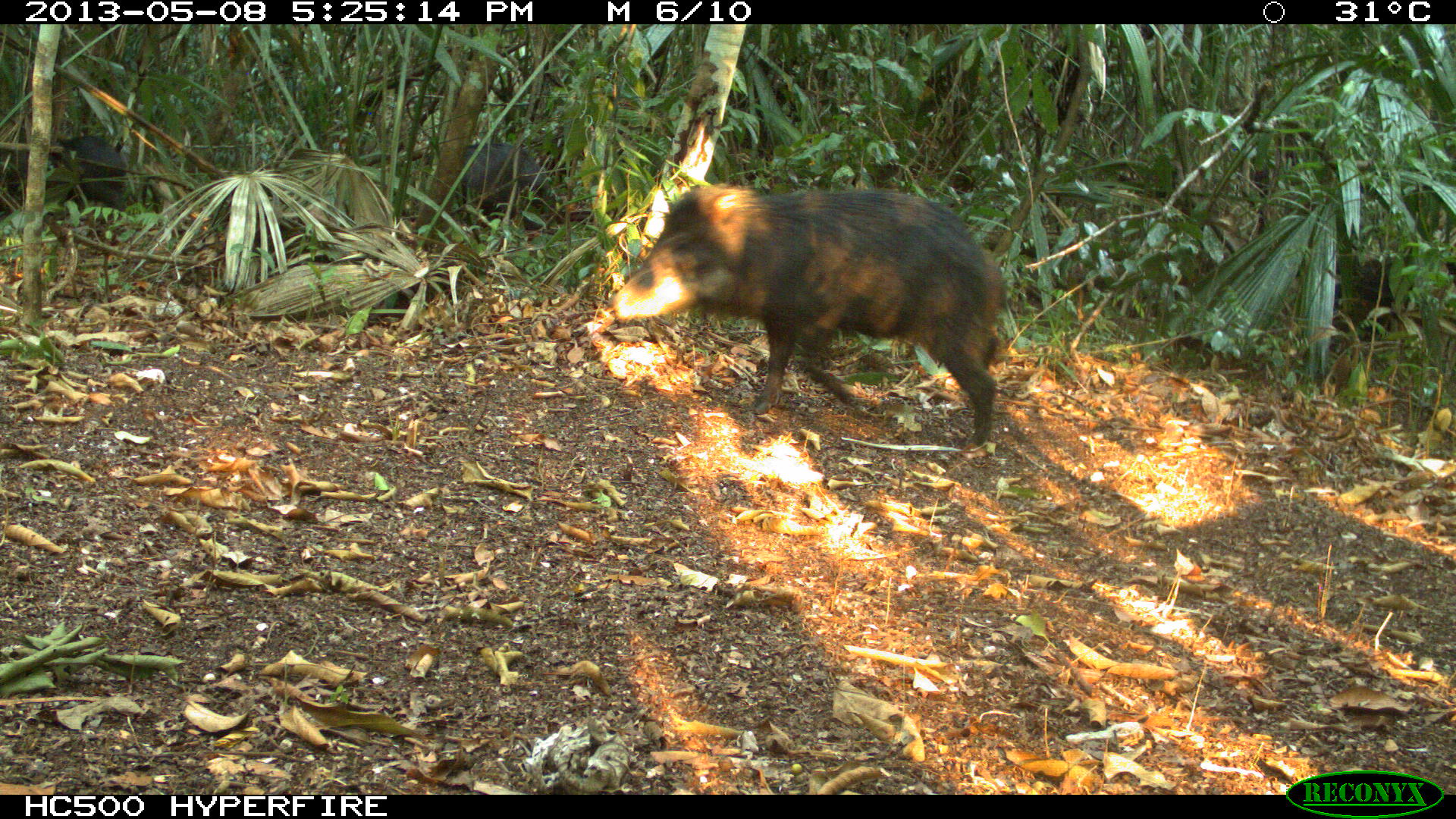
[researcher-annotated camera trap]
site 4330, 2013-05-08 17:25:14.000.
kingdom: Animalia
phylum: Chordata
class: Mammalia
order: Artiodactyla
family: Tayassuidae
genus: Tayassu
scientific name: Tayassu pecari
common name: white-lipped peccary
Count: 4.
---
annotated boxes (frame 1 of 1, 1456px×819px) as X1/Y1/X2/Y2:
tayassu pecari: 607/182/1008/452; 1330/254/1456/348; 3/133/126/216; 456/143/557/231